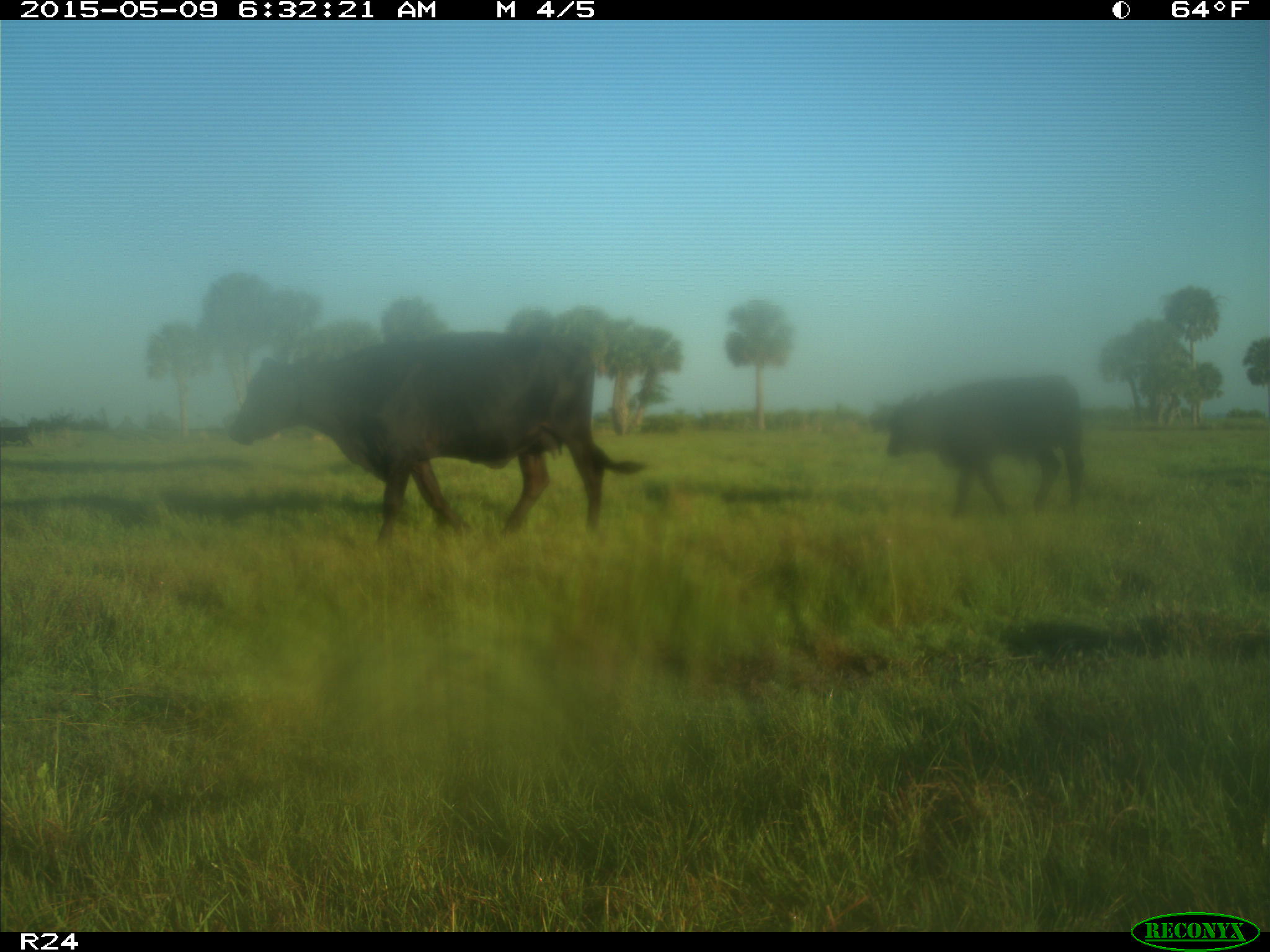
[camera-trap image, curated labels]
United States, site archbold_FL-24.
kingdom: Animalia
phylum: Chordata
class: Mammalia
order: Artiodactyla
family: Bovidae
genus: Bos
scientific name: Bos taurus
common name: domestic cow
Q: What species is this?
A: Bos taurus (domestic cow).